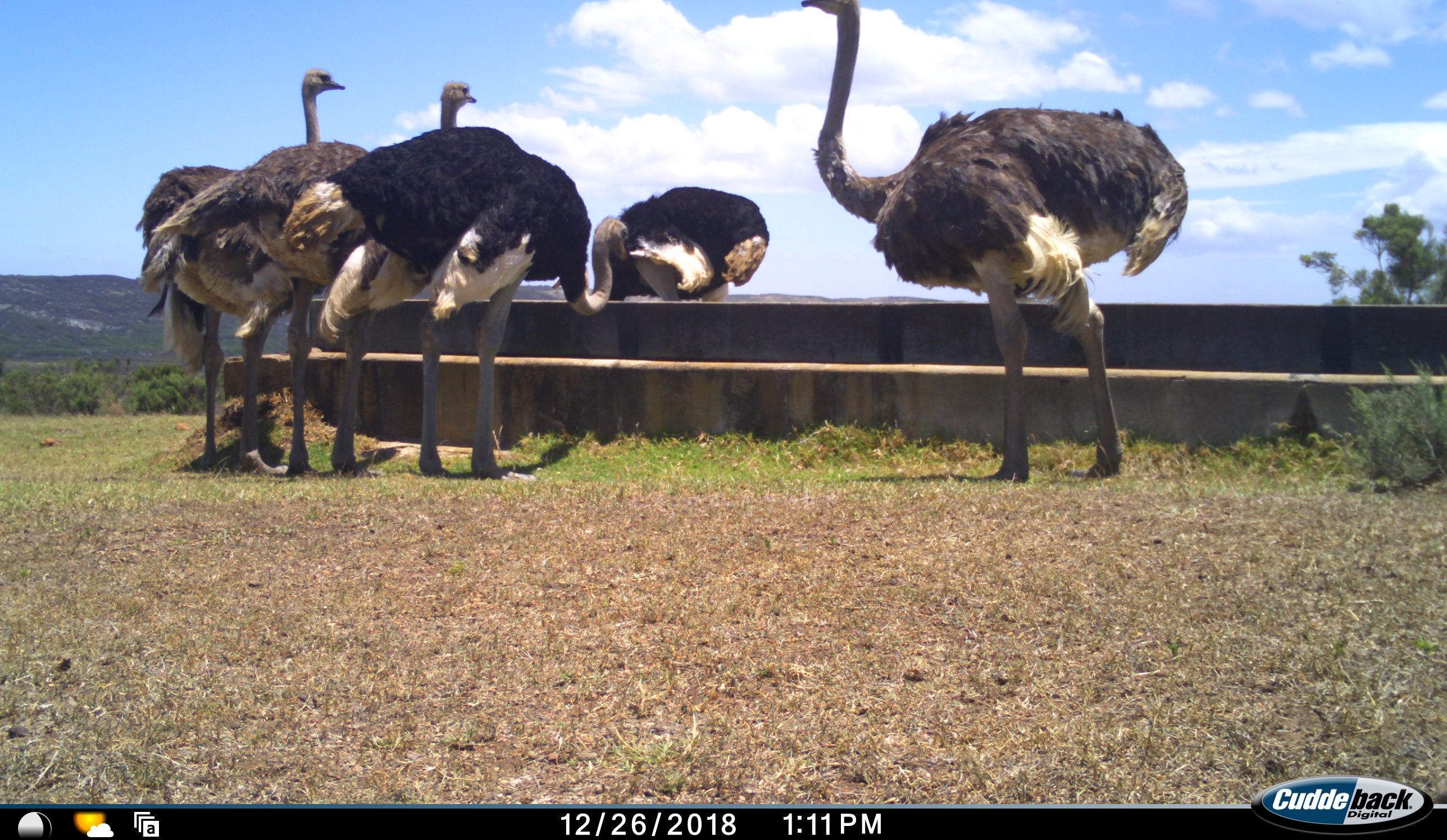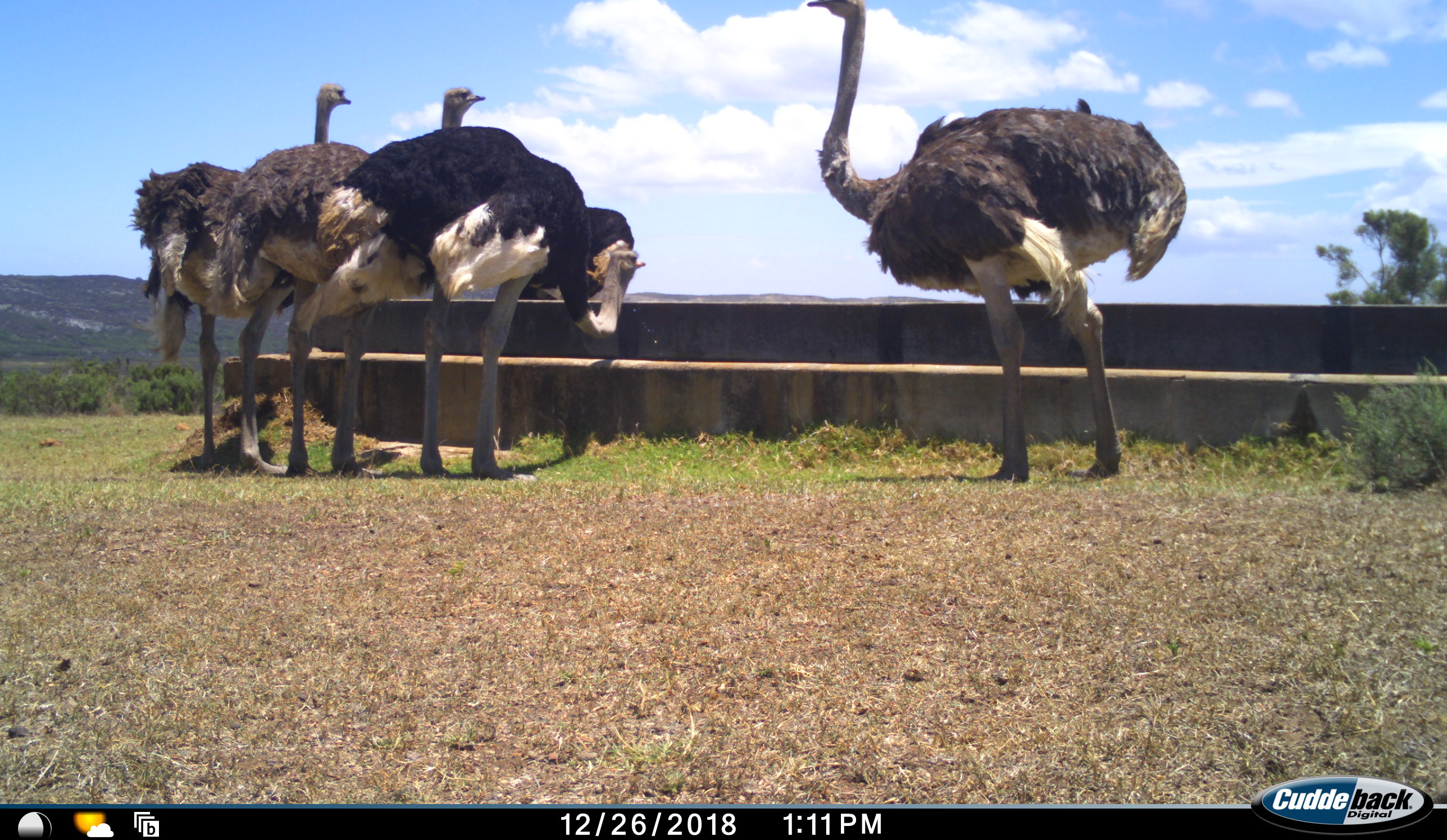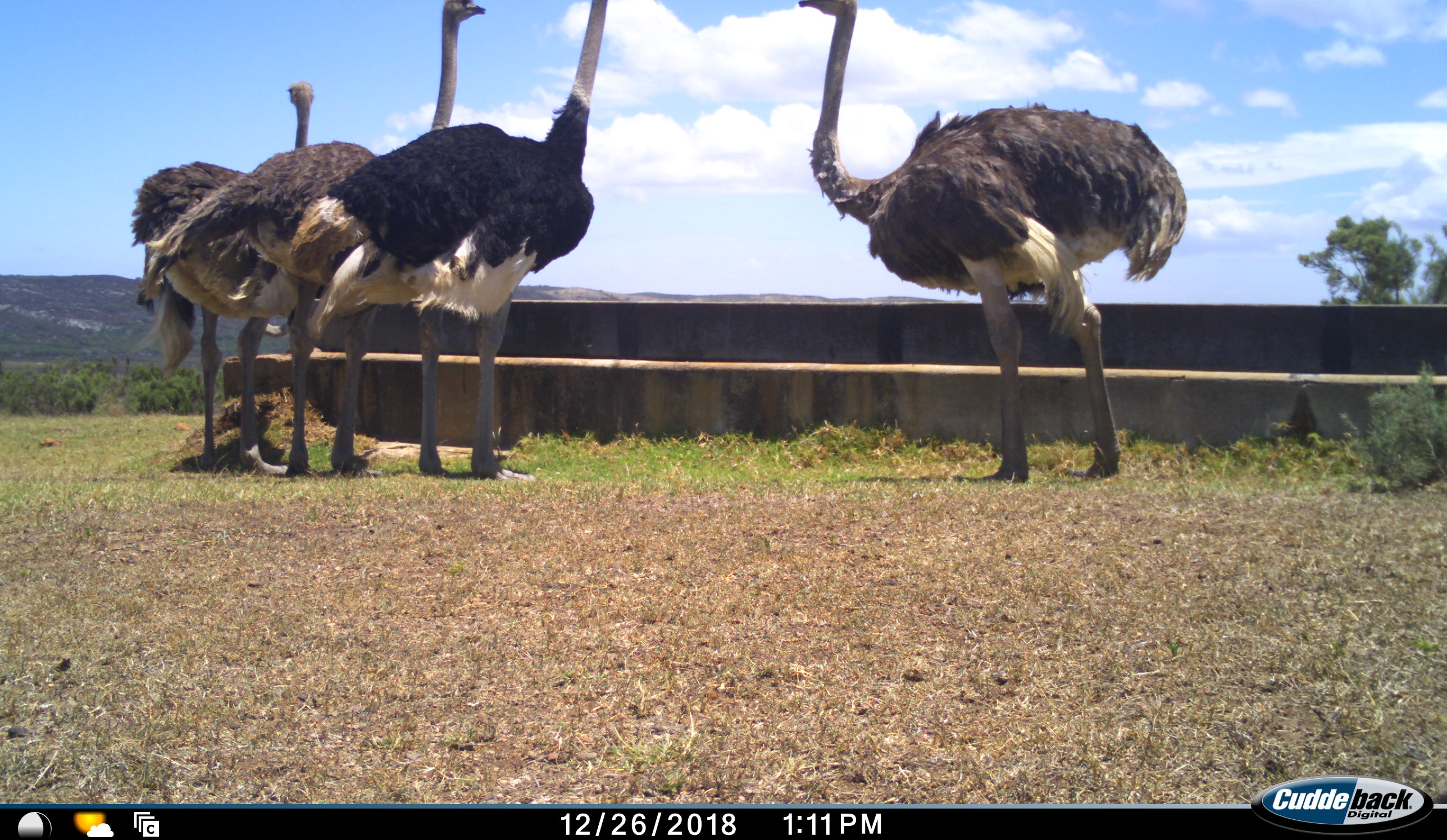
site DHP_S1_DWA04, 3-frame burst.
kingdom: Animalia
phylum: Chordata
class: Aves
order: Struthioniformes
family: Struthionidae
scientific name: Struthionidae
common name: ostrich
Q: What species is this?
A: Ostrich (Struthionidae).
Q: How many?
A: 5.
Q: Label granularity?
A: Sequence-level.